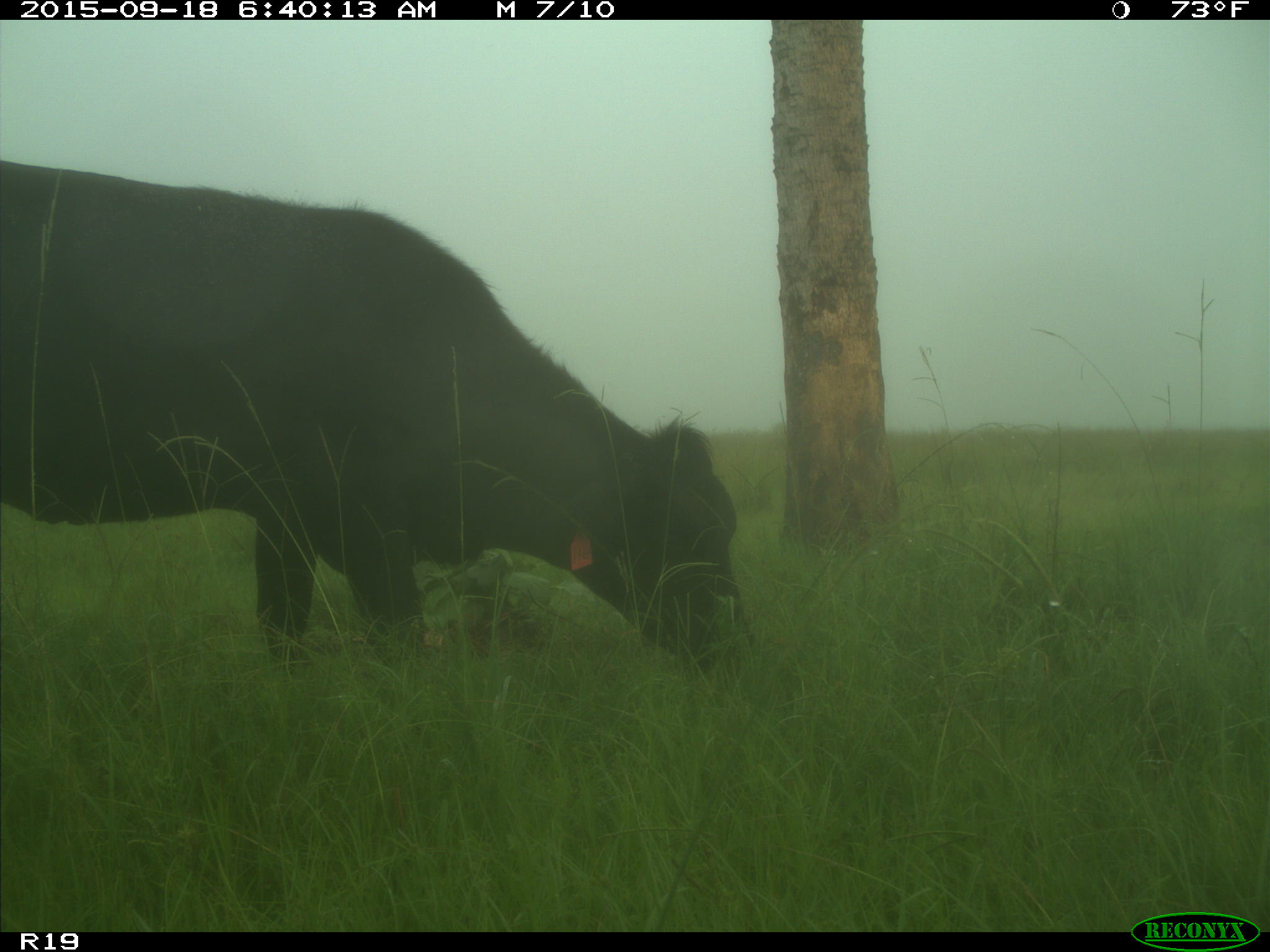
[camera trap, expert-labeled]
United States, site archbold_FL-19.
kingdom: Animalia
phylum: Chordata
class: Mammalia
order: Artiodactyla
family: Bovidae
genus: Bos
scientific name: Bos taurus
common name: domestic cow